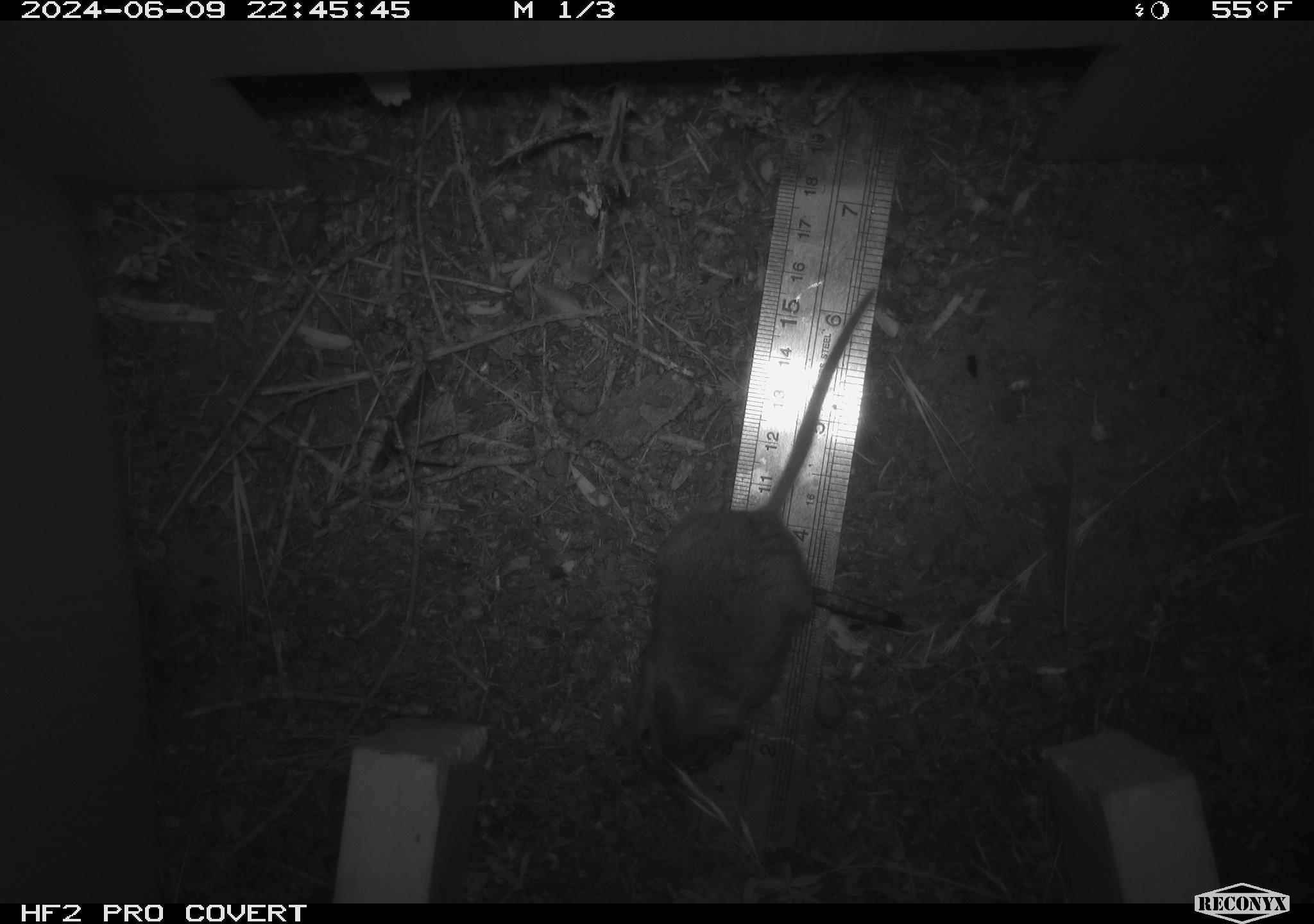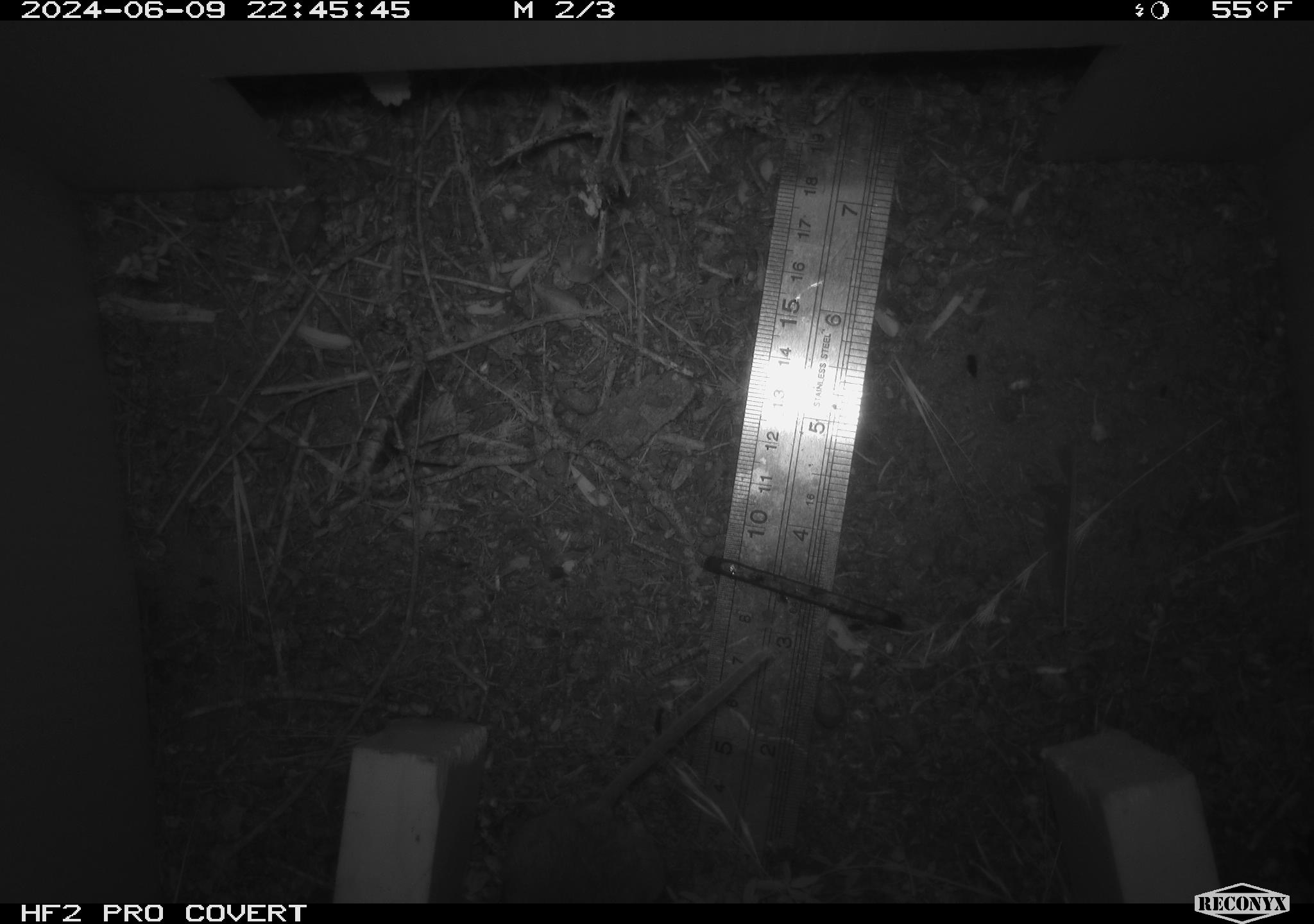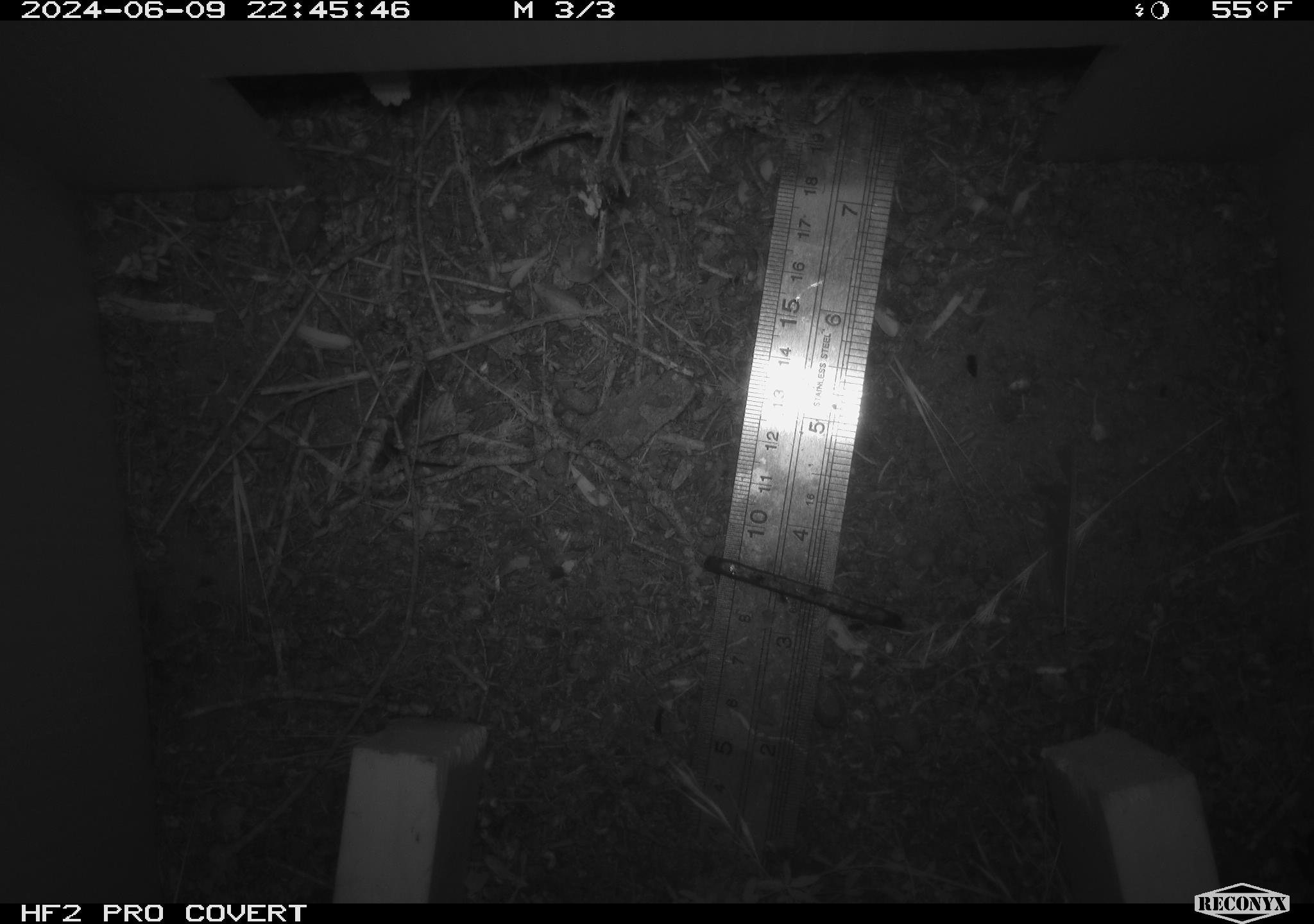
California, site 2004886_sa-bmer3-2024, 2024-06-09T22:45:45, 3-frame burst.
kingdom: Animalia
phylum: Chordata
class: Mammalia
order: Rodentia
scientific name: Rodentia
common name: mouse species